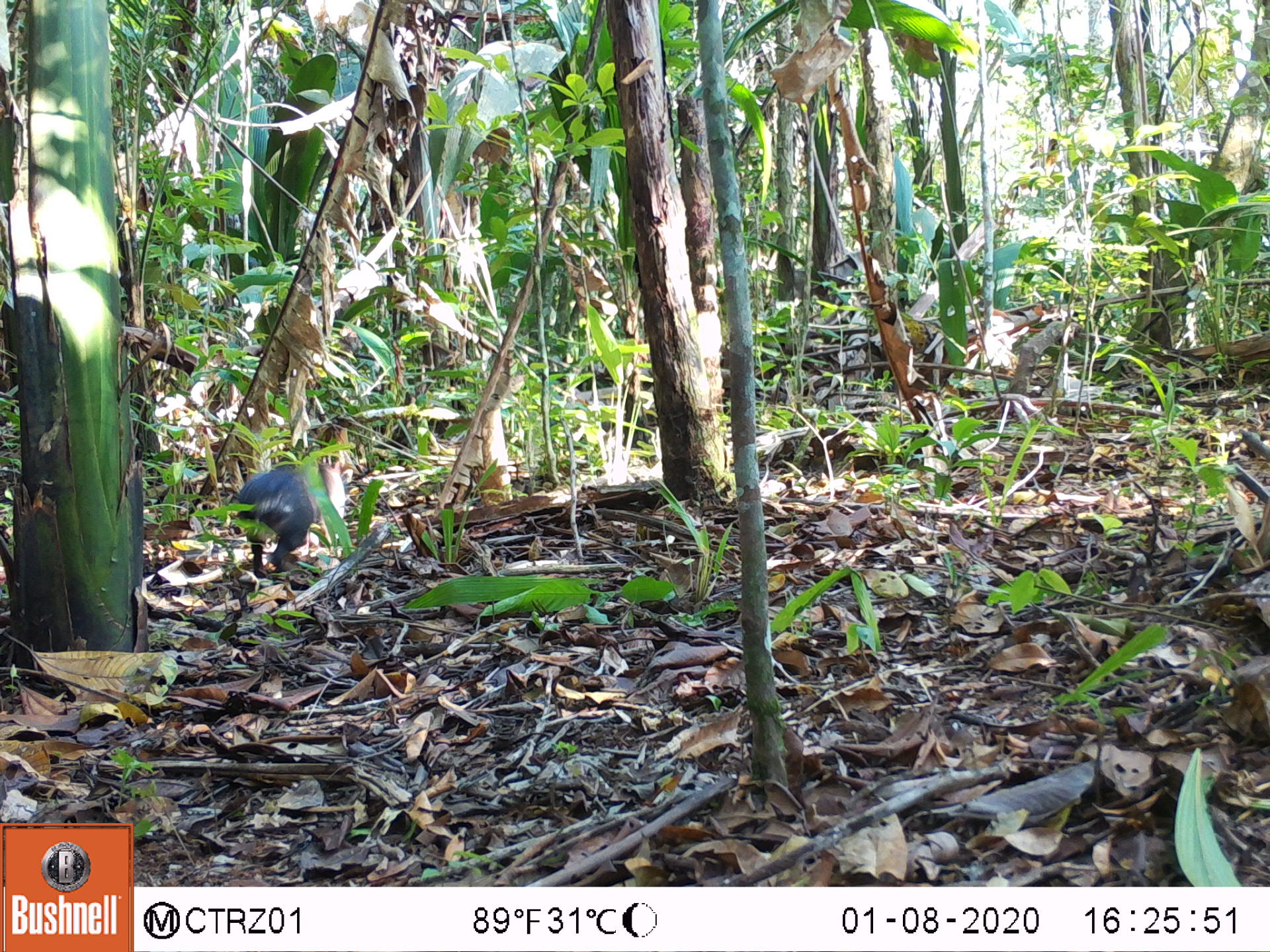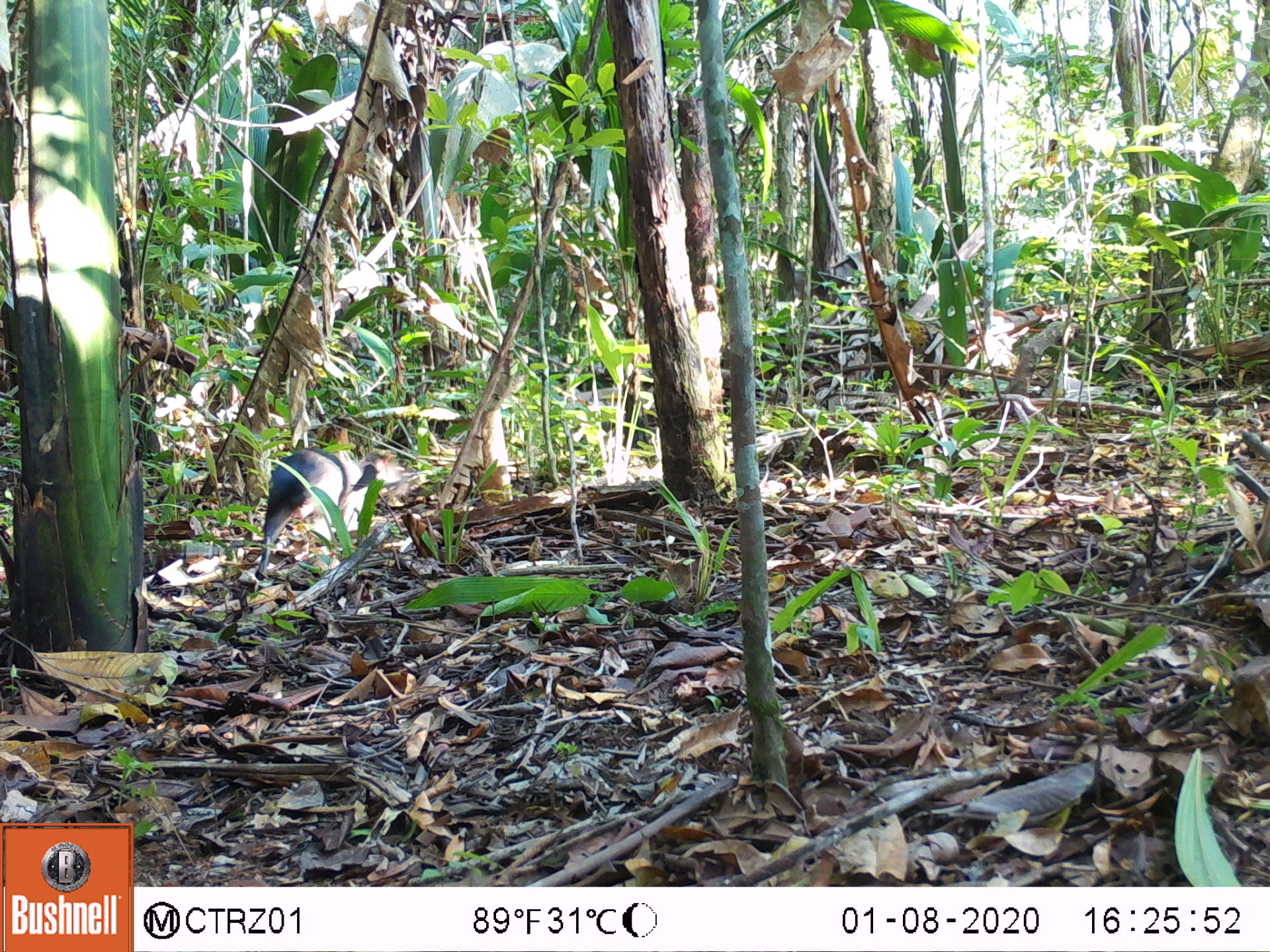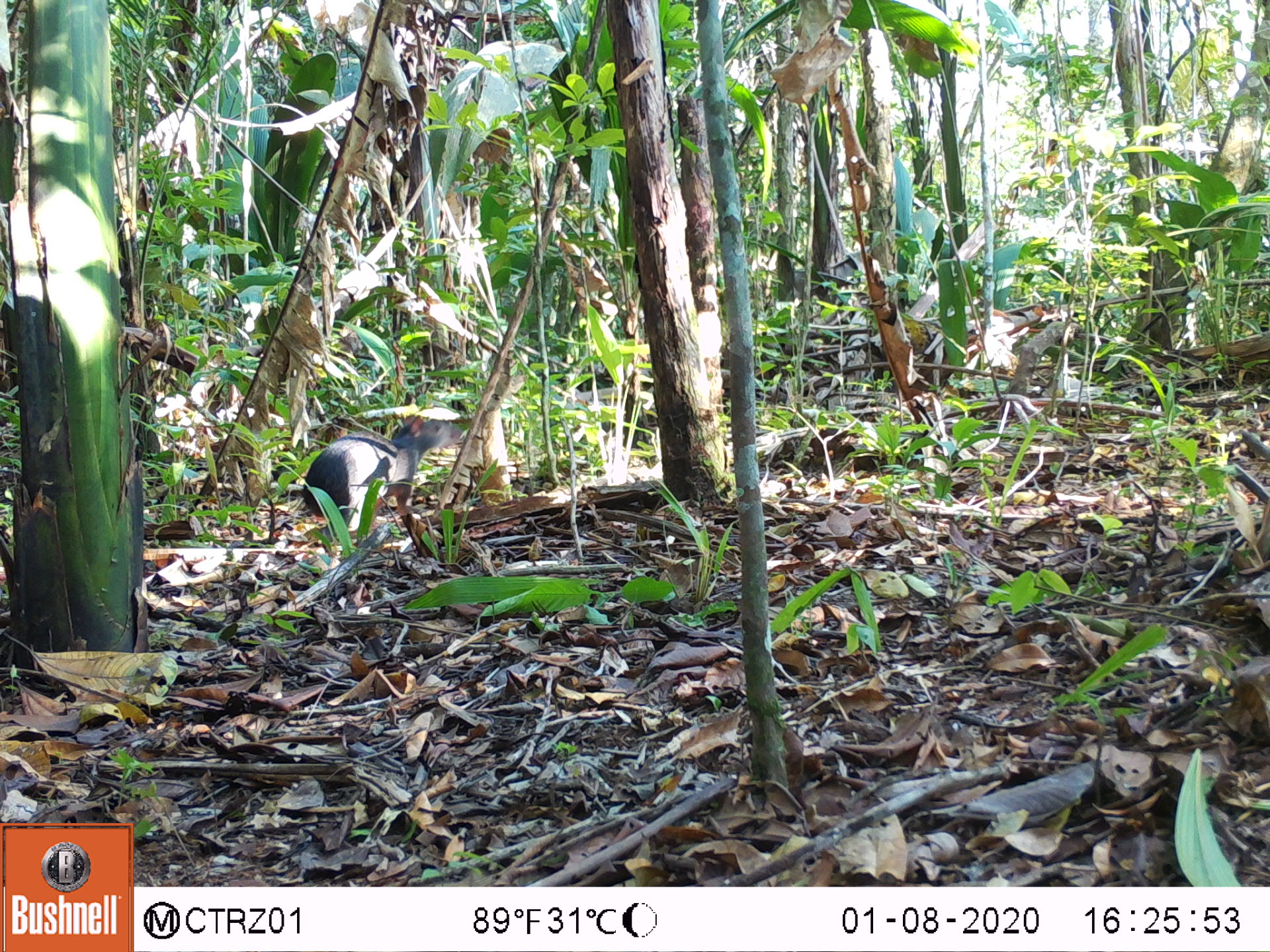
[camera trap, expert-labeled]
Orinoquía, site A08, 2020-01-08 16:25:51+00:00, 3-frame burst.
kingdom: Animalia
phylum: Chordata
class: Mammalia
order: Rodentia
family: Dasyproctidae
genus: Dasyprocta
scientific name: Dasyprocta fuliginosa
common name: black agouti